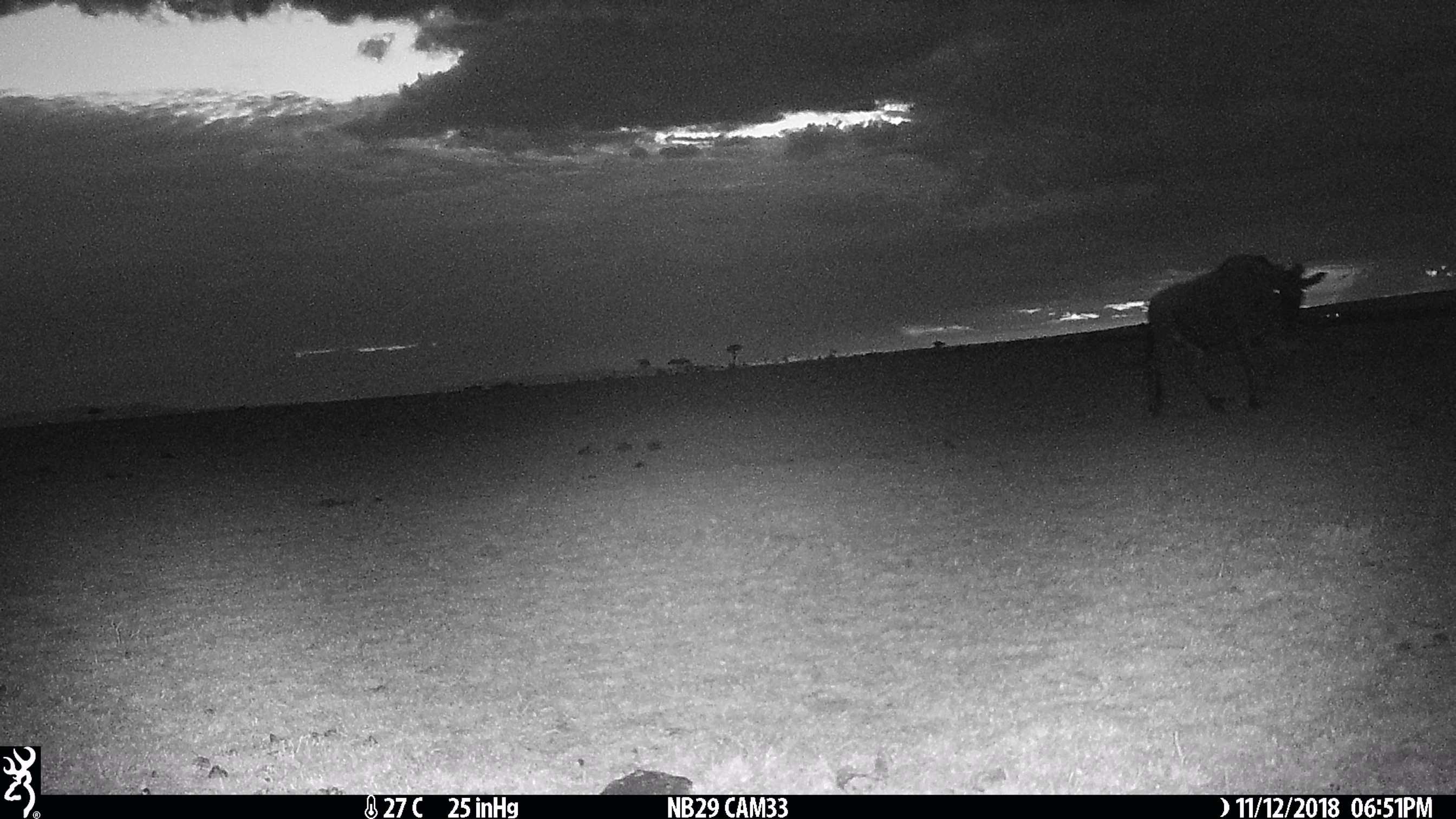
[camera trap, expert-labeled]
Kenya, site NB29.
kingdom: Animalia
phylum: Chordata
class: Mammalia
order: Artiodactyla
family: Bovidae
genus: Connochaetes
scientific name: Connochaetes taurinus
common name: blue wildebeest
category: wildebeest